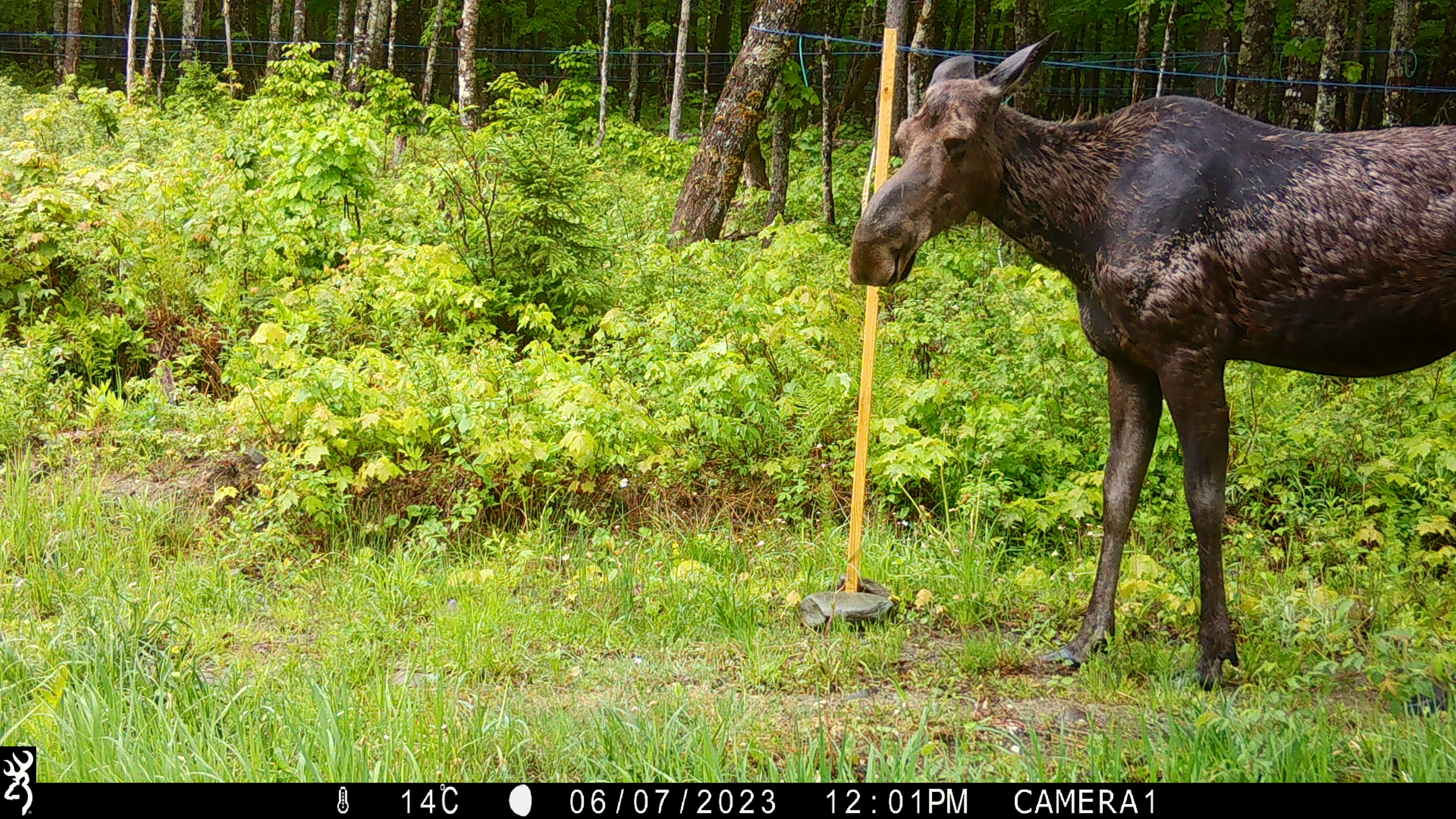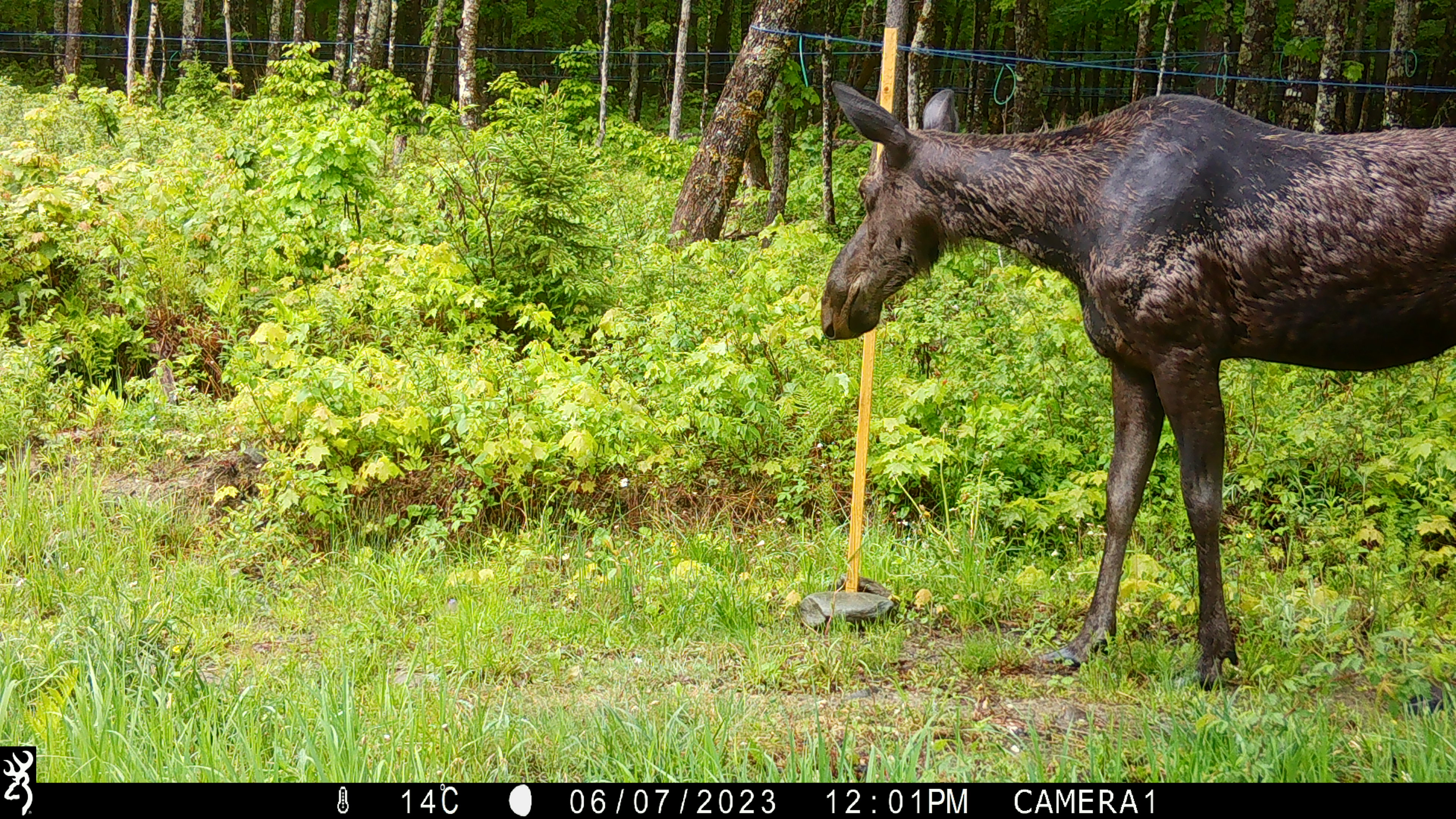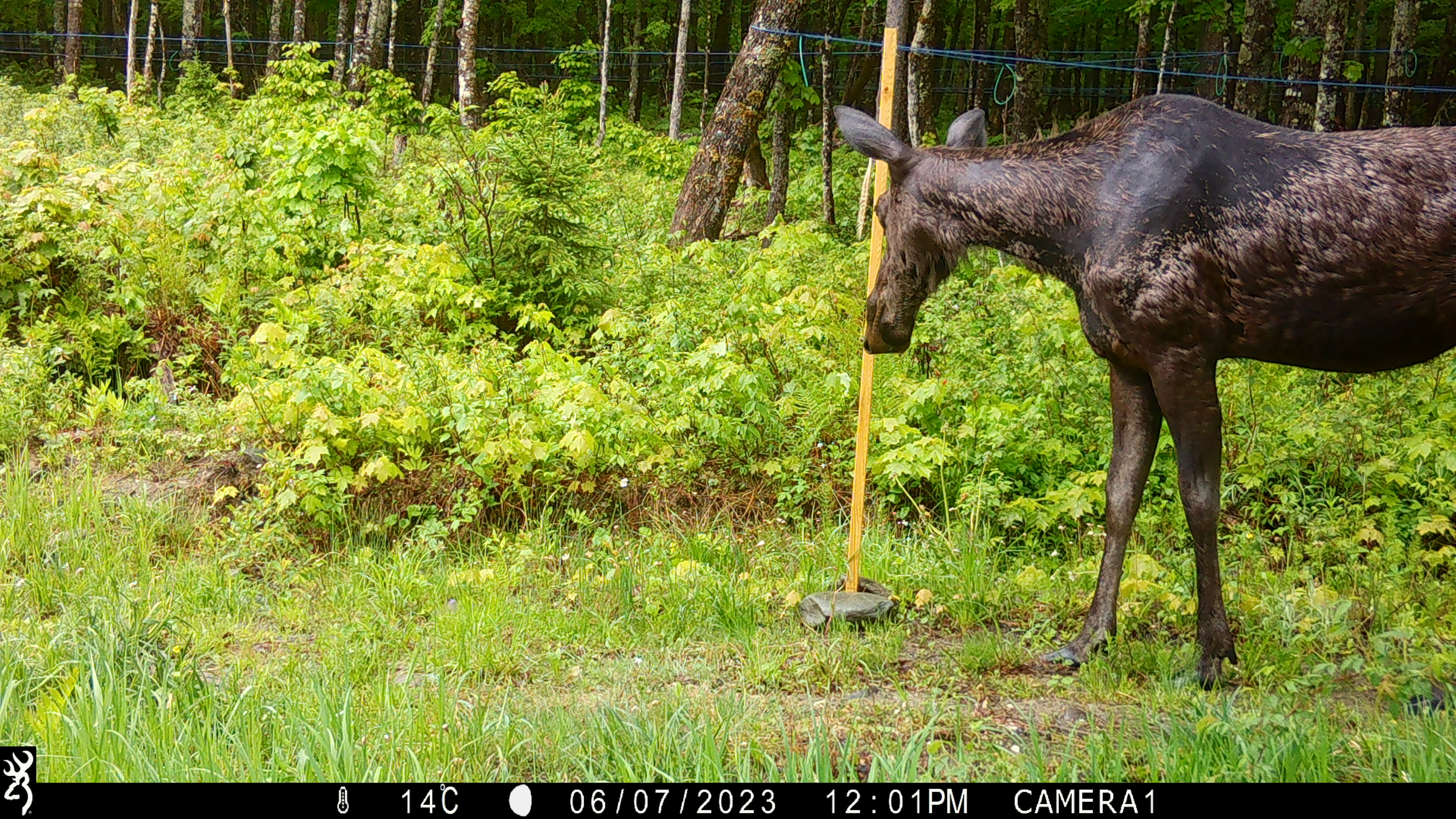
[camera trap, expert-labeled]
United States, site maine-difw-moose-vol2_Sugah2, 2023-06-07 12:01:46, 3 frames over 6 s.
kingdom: Animalia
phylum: Chordata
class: Mammalia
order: Artiodactyla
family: Cervidae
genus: Alces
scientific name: Alces alces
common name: moose